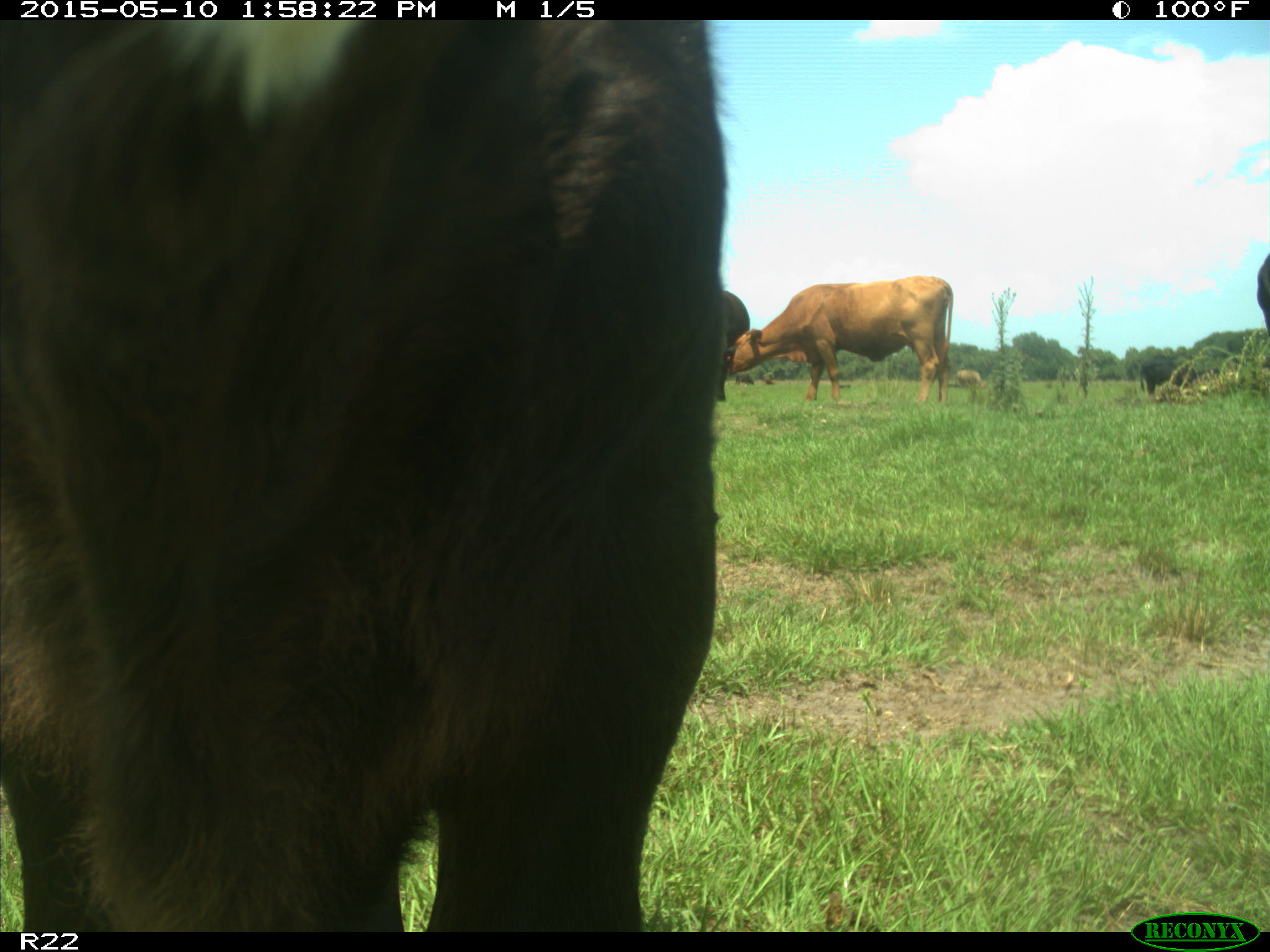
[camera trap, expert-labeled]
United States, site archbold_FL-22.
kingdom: Animalia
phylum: Chordata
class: Mammalia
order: Artiodactyla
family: Bovidae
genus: Bos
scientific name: Bos taurus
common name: domestic cow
Bos taurus (domestic cow).